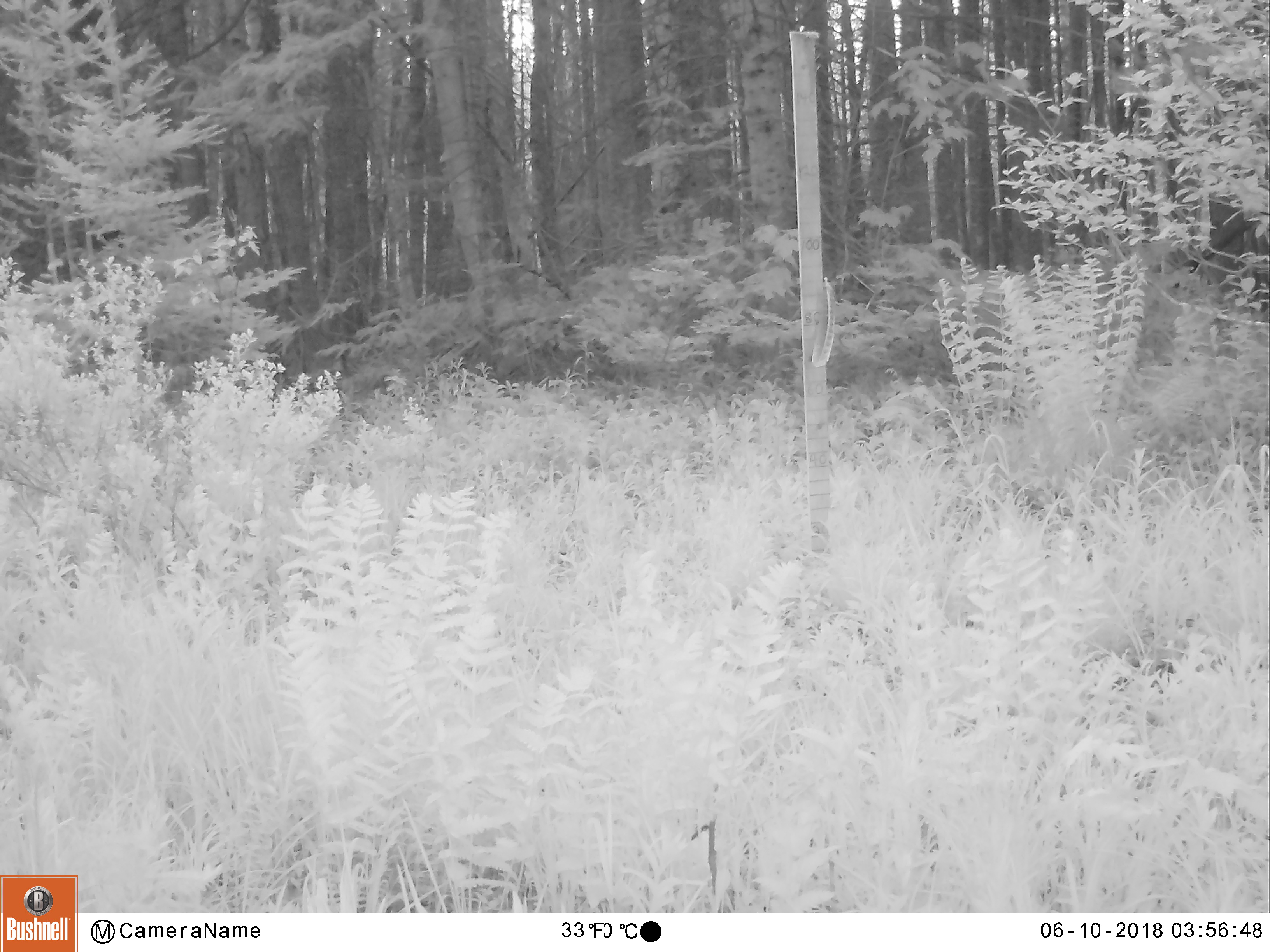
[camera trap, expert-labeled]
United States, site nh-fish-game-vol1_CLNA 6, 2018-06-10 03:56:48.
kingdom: Animalia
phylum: Chordata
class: Mammalia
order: Artiodactyla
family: Cervidae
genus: Alces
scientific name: Alces alces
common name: moose